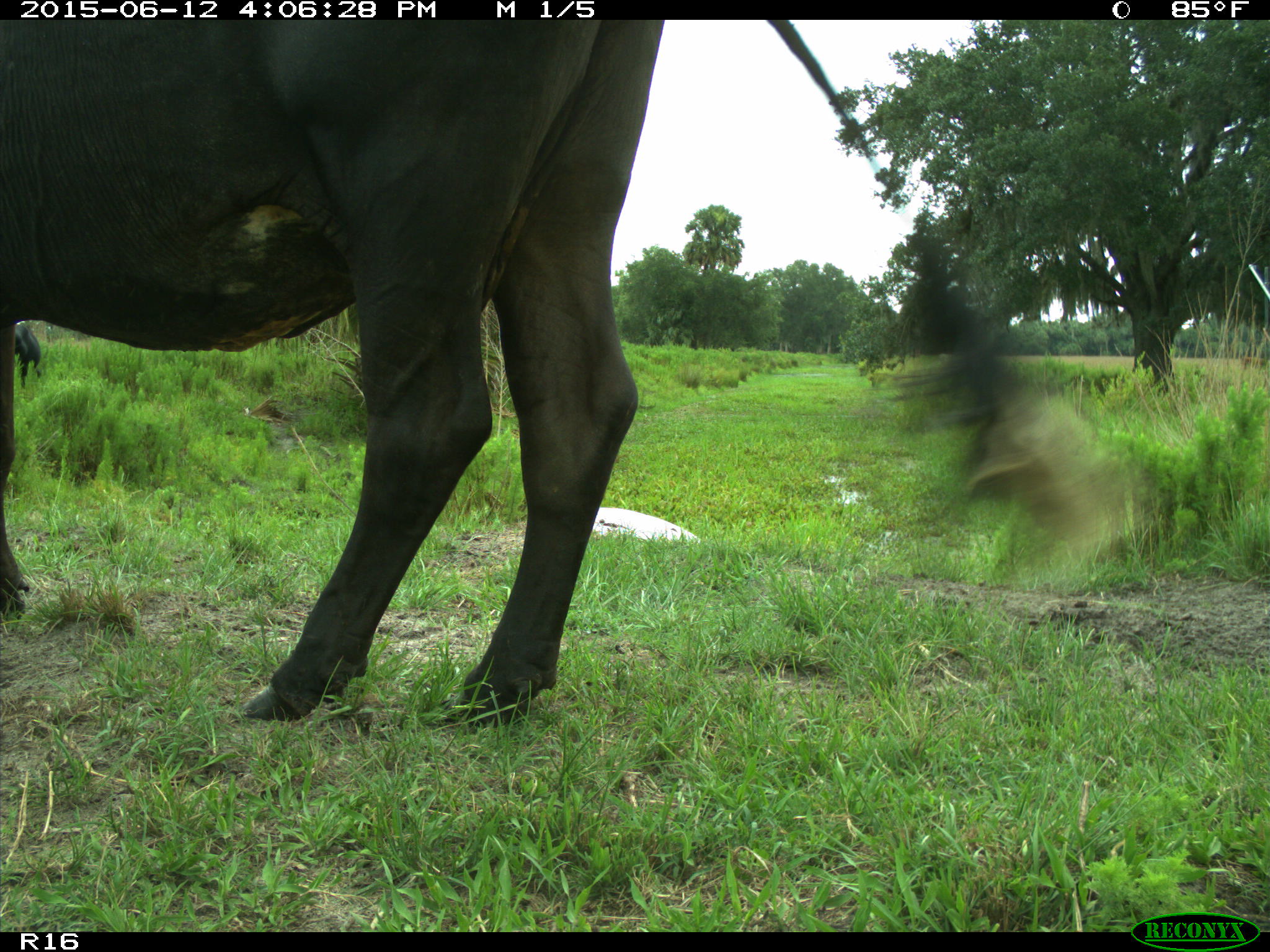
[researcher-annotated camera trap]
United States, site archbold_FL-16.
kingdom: Animalia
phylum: Chordata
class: Mammalia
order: Artiodactyla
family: Bovidae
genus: Bos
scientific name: Bos taurus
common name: domestic cow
Bos taurus (domestic cow).